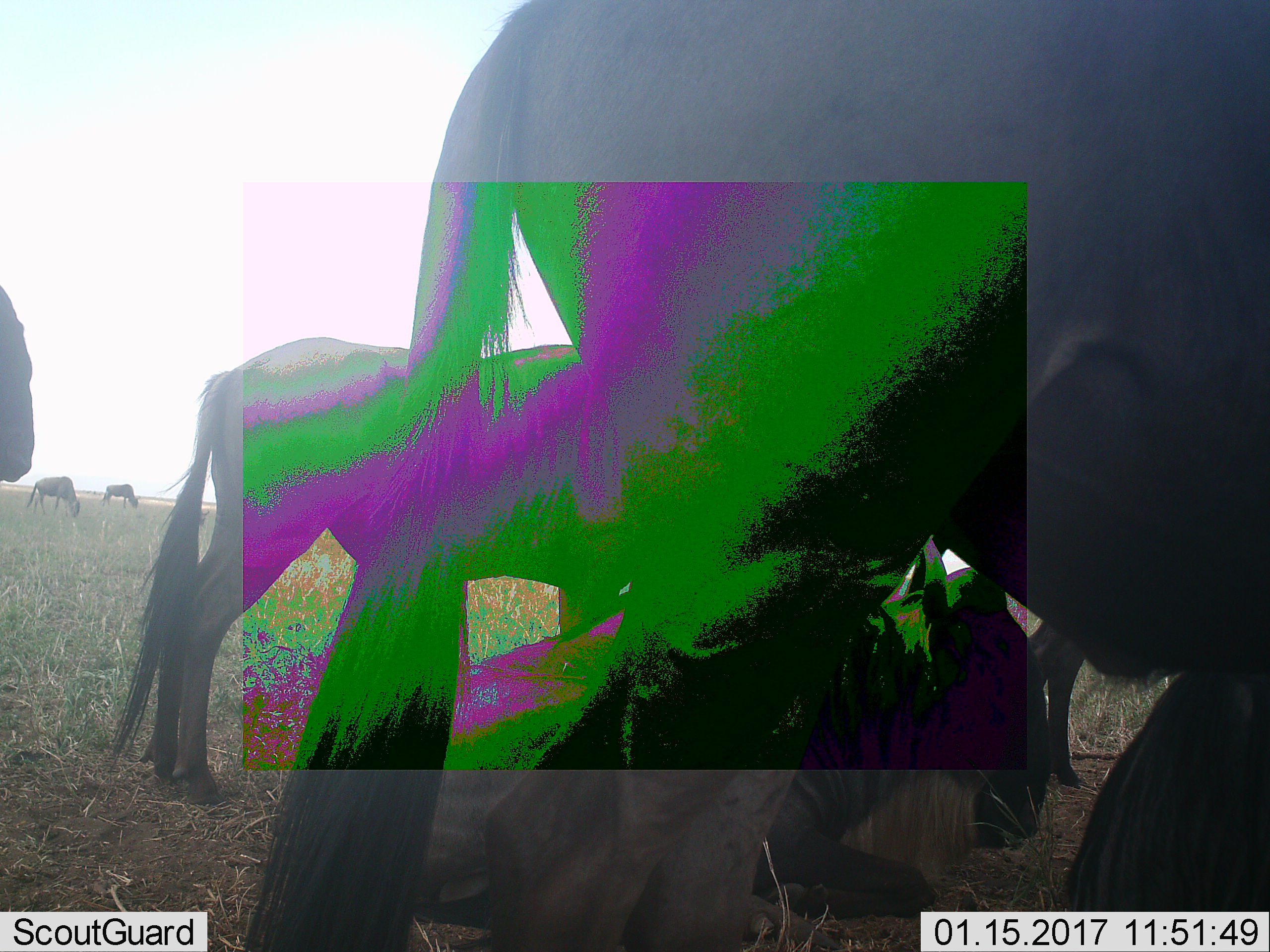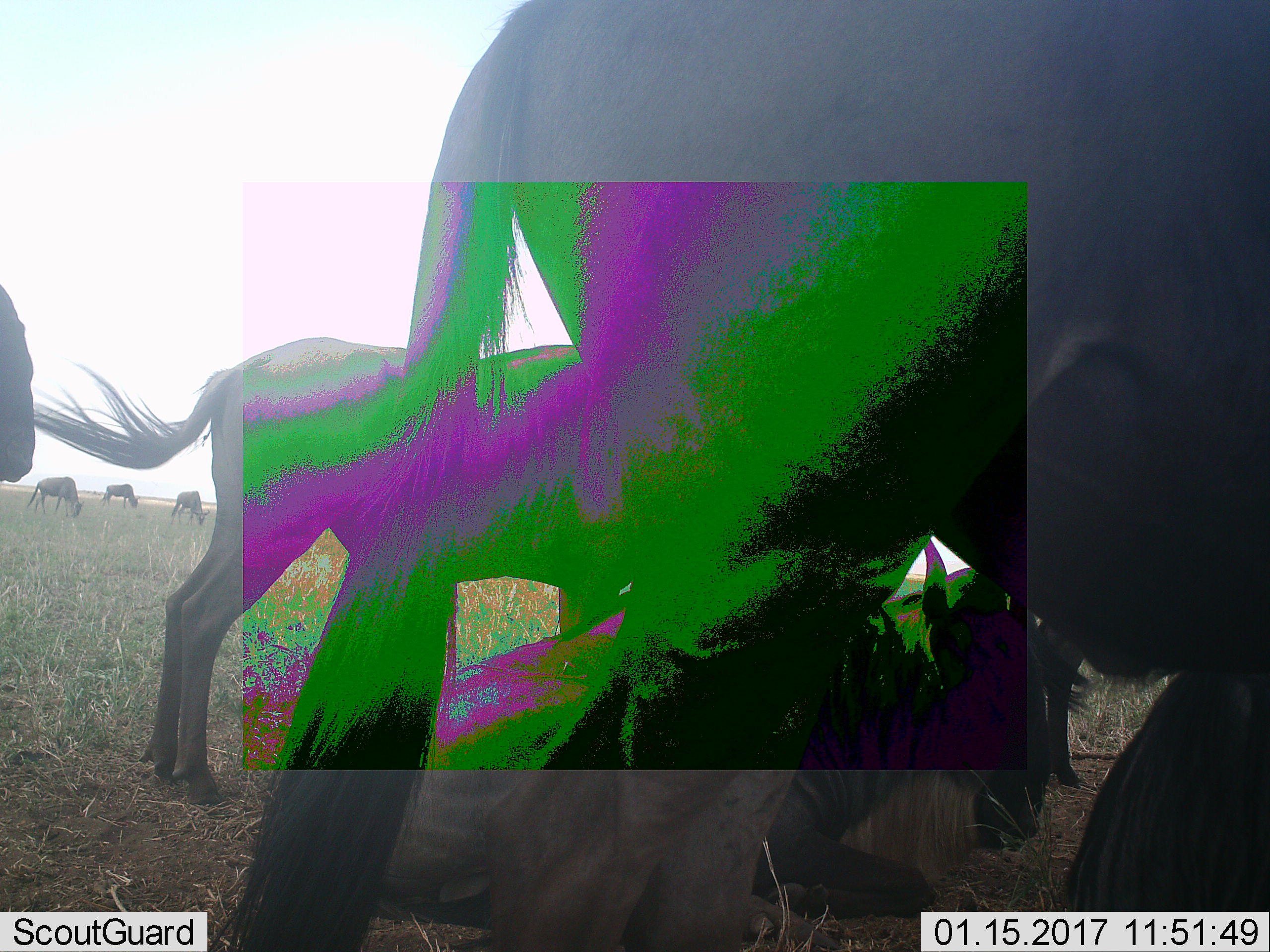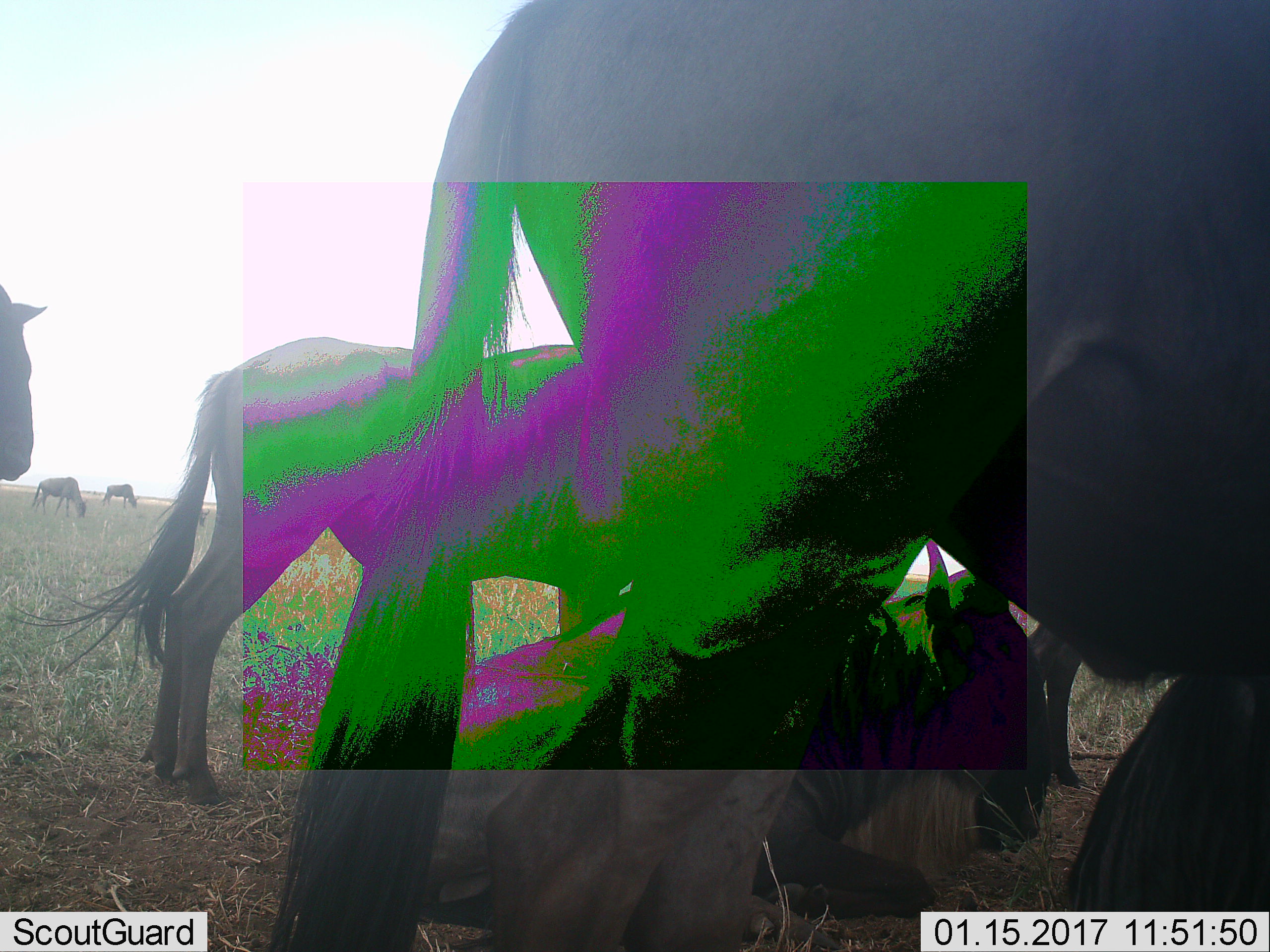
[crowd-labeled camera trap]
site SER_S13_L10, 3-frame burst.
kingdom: Animalia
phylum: Chordata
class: Mammalia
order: Artiodactyla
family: Bovidae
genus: Connochaetes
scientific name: Connochaetes taurinus taurinus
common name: blue wildebeest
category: wildebeestblue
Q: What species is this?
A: Wildebeestblue (blue wildebeest) (Connochaetes taurinus taurinus).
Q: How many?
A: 6.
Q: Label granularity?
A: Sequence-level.